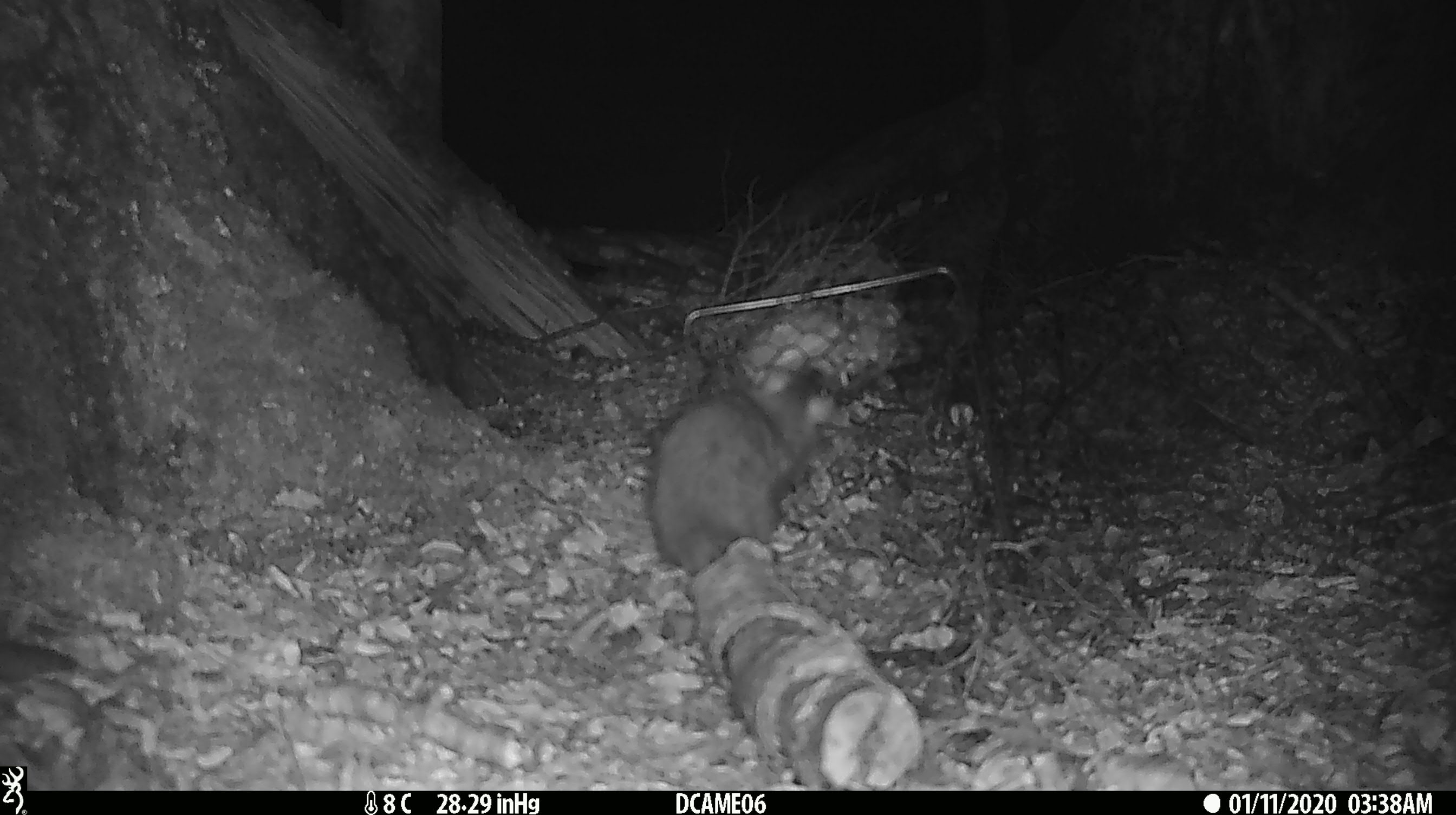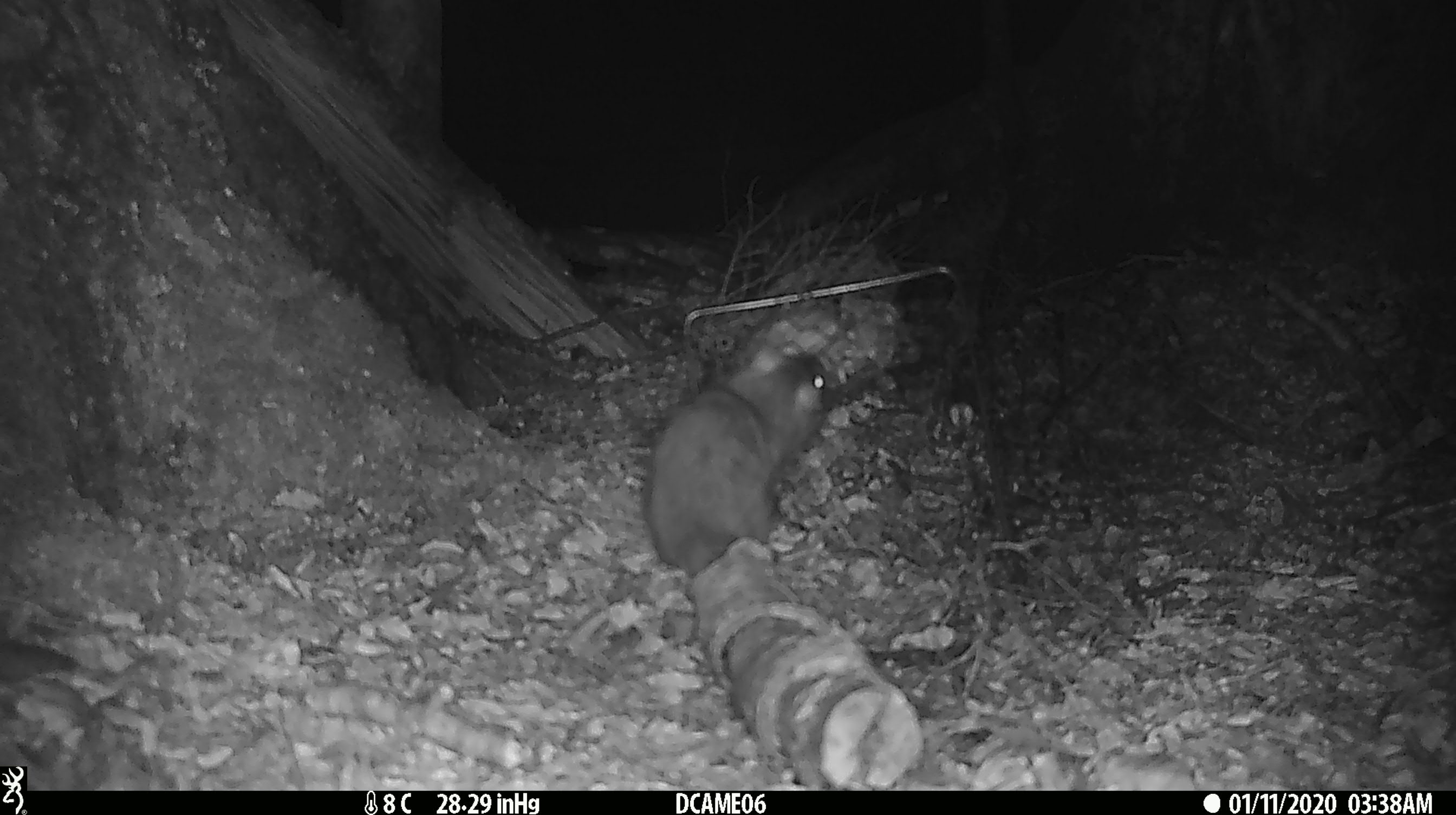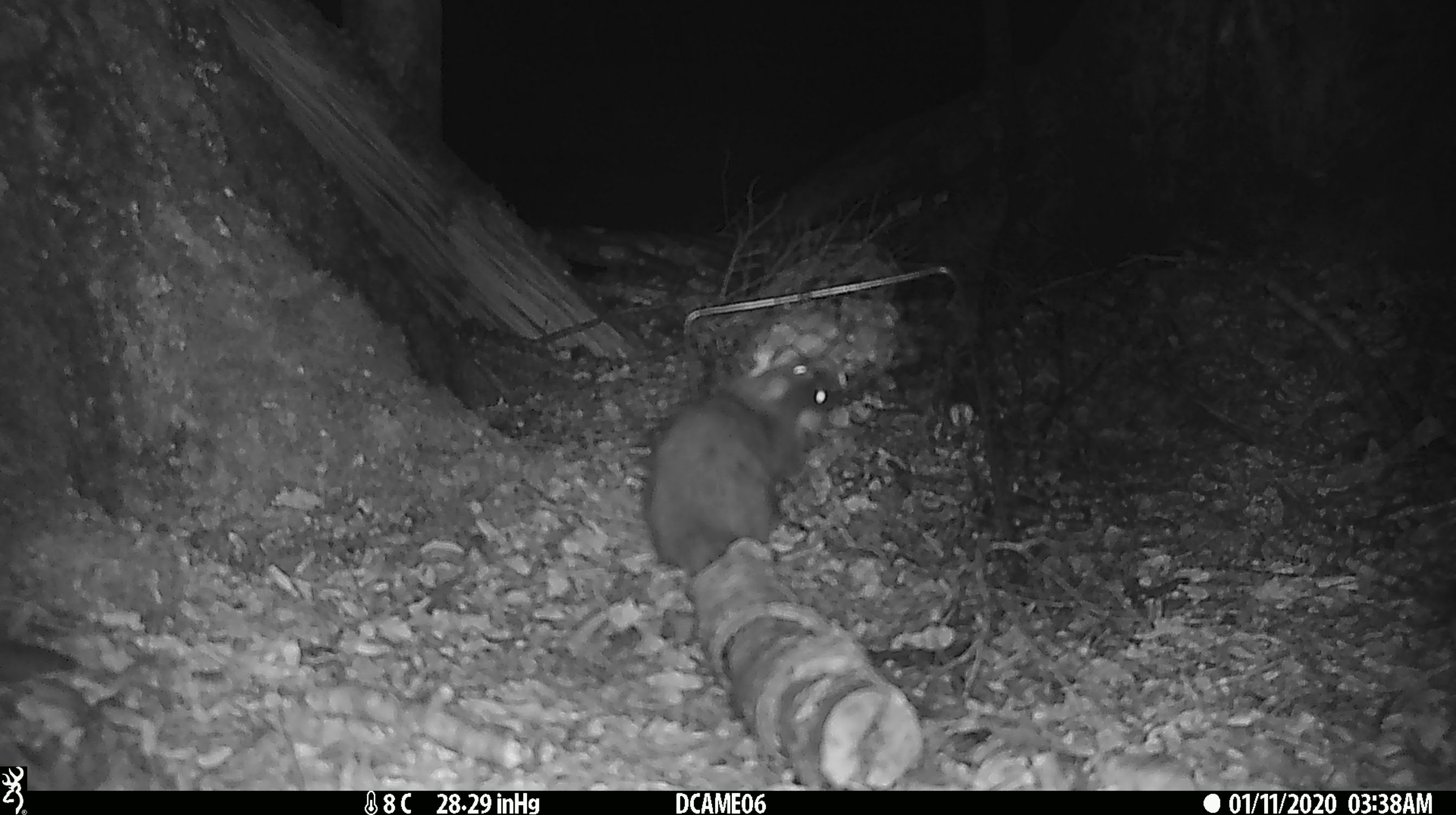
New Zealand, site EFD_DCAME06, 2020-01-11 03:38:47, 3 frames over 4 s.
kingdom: Animalia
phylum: Chordata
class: Mammalia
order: Rodentia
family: Muridae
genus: Rattus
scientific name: Rattus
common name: rat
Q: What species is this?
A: Rat (Rattus).